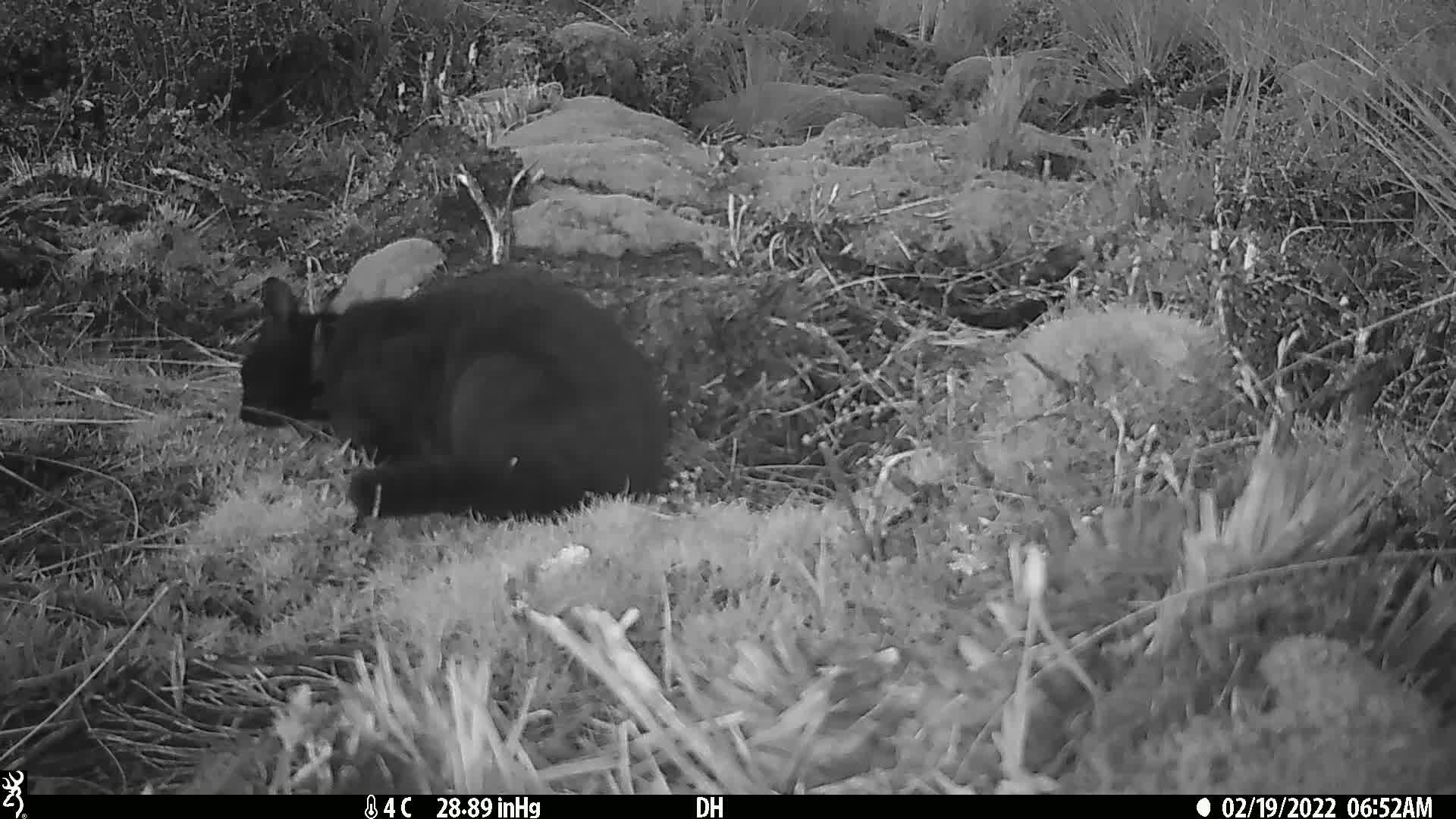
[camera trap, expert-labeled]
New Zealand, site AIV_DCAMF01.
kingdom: Animalia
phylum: Chordata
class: Mammalia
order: Carnivora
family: Felidae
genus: Felis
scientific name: Felis catus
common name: domestic cat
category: cat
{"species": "cat (domestic cat) (Felis catus)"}